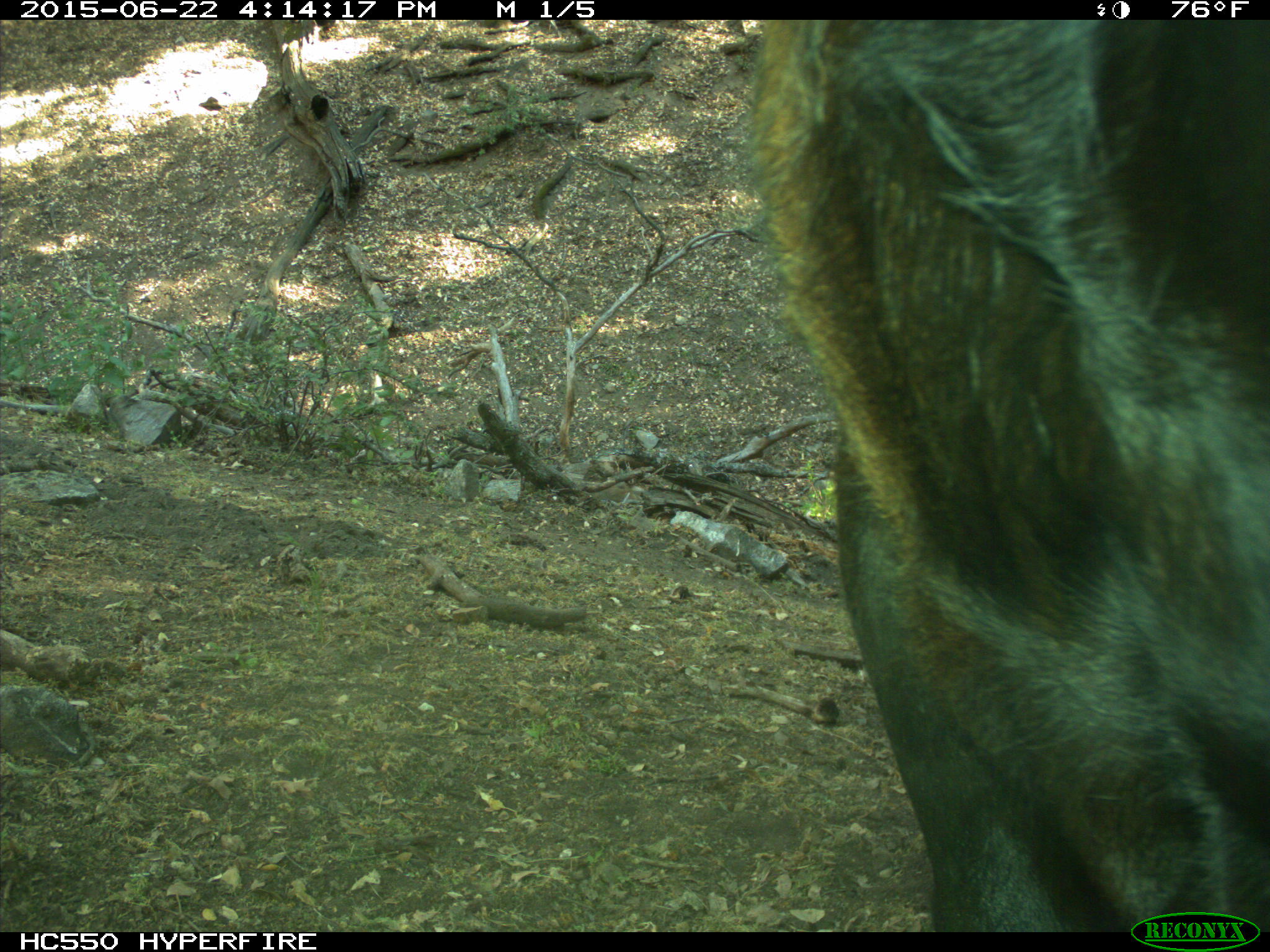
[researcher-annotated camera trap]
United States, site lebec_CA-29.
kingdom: Animalia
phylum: Chordata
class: Mammalia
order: Artiodactyla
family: Bovidae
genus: Bos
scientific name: Bos taurus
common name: domestic cow